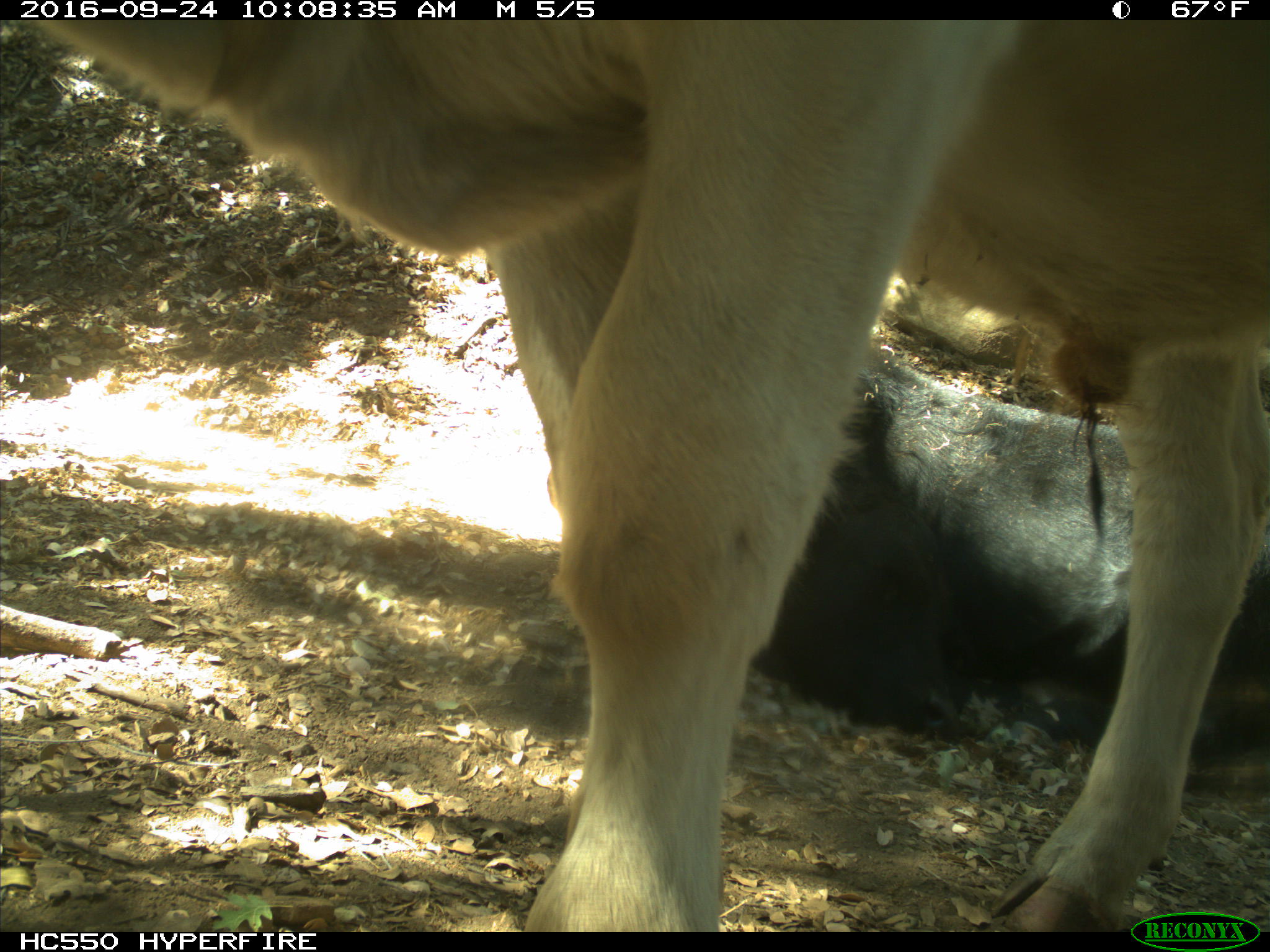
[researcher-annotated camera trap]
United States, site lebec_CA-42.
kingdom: Animalia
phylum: Chordata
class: Mammalia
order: Artiodactyla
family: Bovidae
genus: Bos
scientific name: Bos taurus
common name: domestic cow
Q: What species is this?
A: Bos taurus (domestic cow).